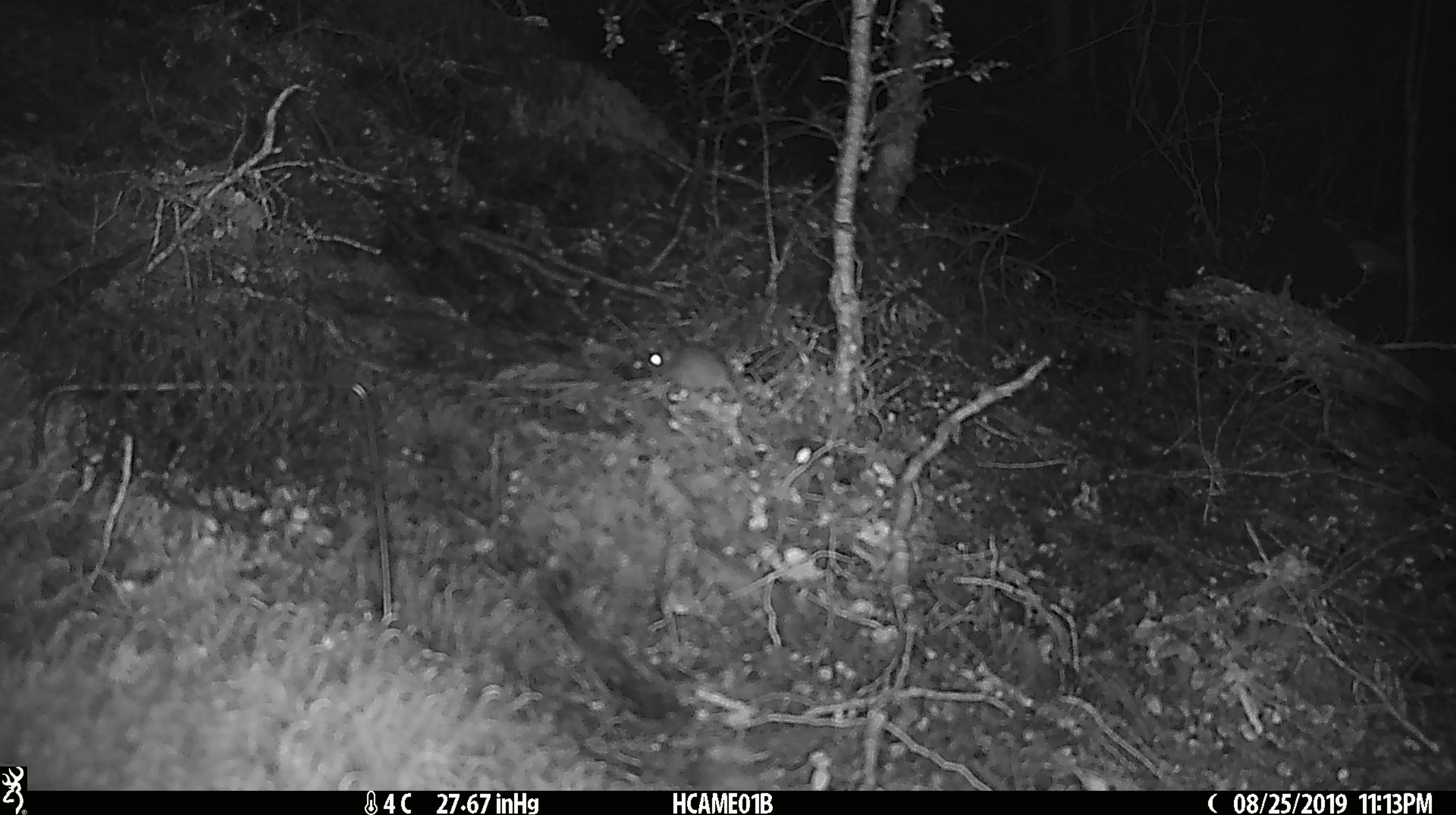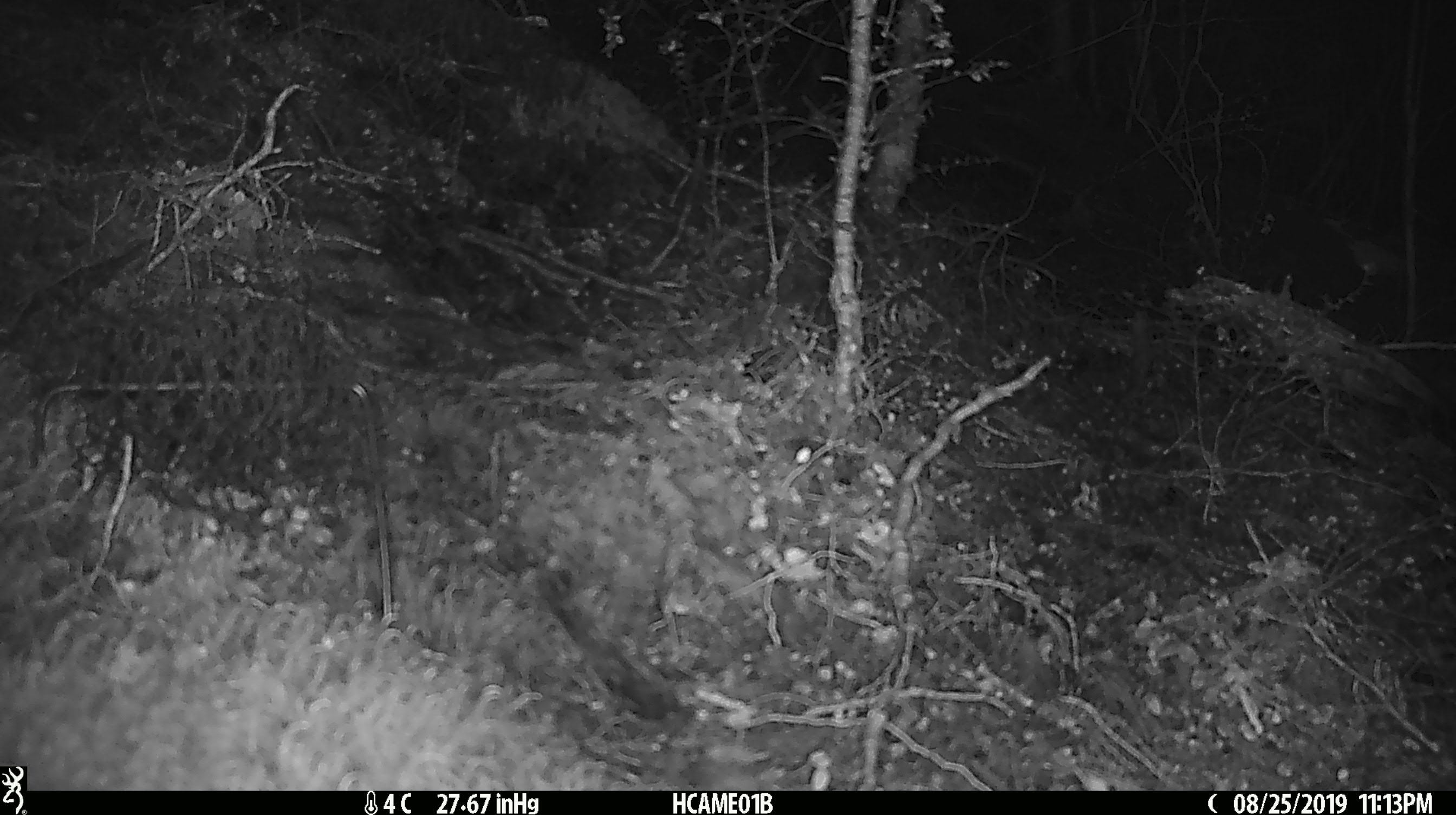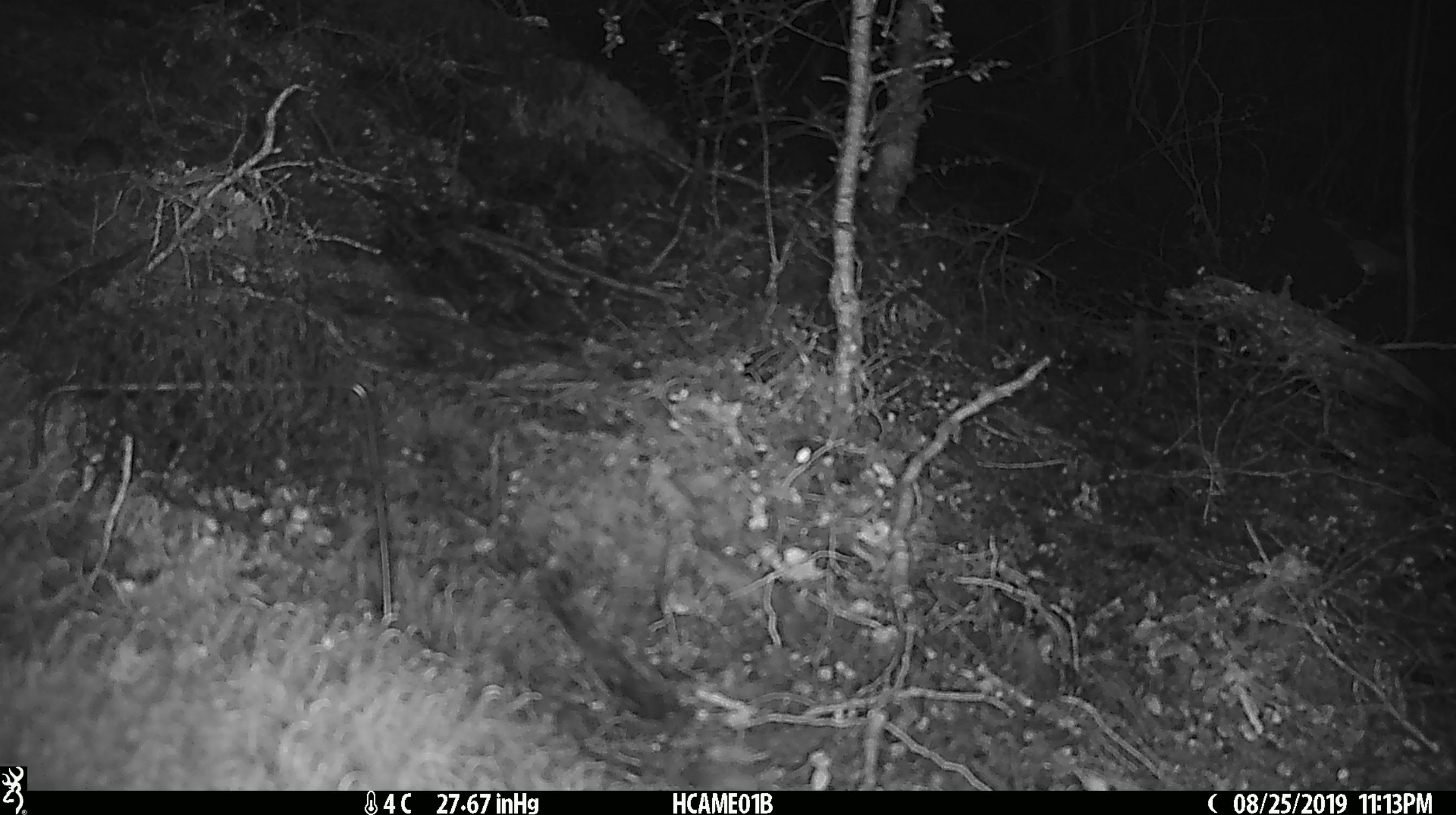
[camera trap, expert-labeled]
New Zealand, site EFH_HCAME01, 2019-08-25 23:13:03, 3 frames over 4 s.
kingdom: Animalia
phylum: Chordata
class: Mammalia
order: Rodentia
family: Muridae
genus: Mus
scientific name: Mus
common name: mouse